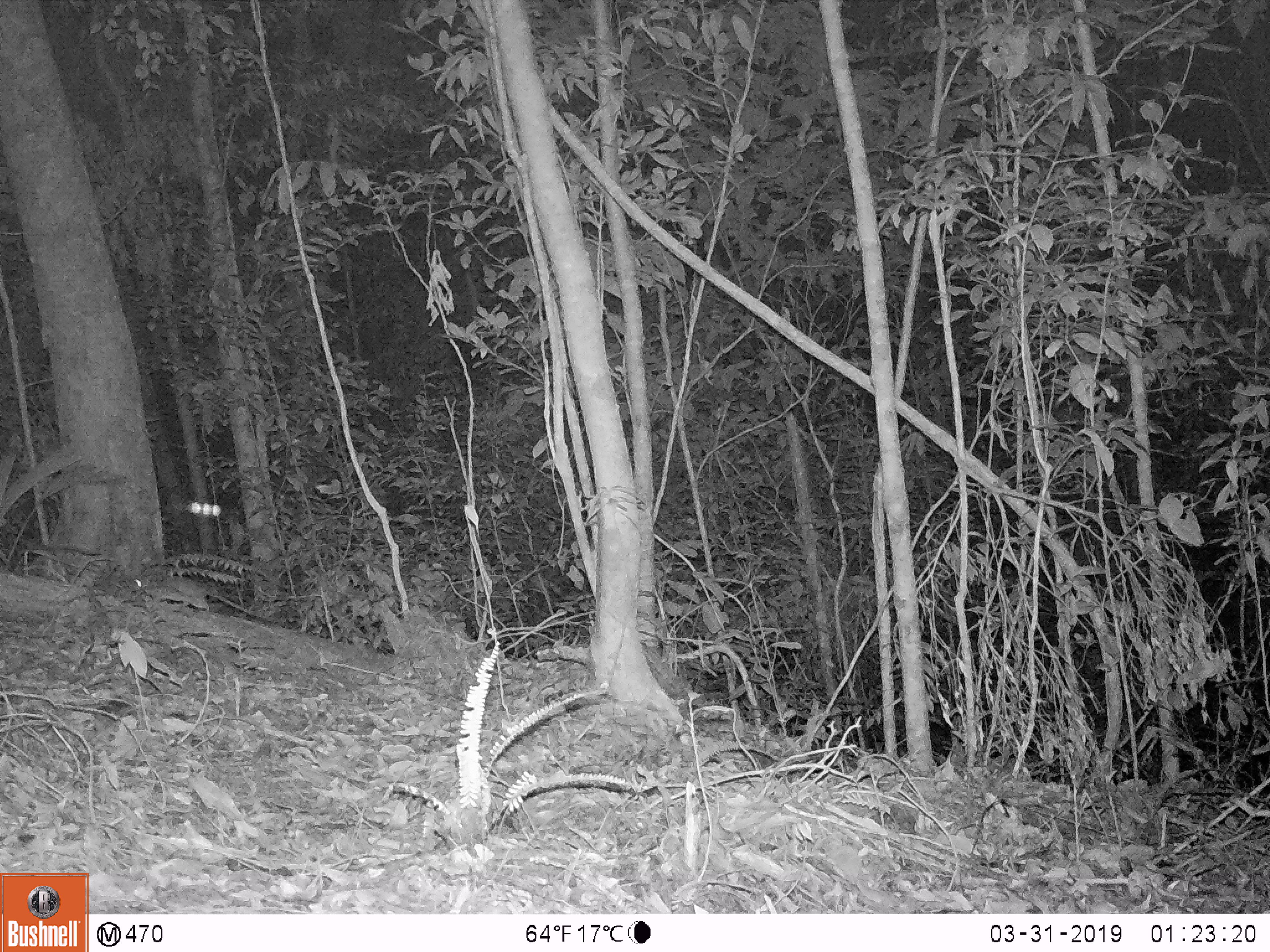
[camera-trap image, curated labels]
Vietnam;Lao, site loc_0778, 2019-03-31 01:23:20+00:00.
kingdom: Animalia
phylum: Chordata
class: Mammalia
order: Rodentia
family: Muridae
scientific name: Muridae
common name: old-world mice and rats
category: unidentified murid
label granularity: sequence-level